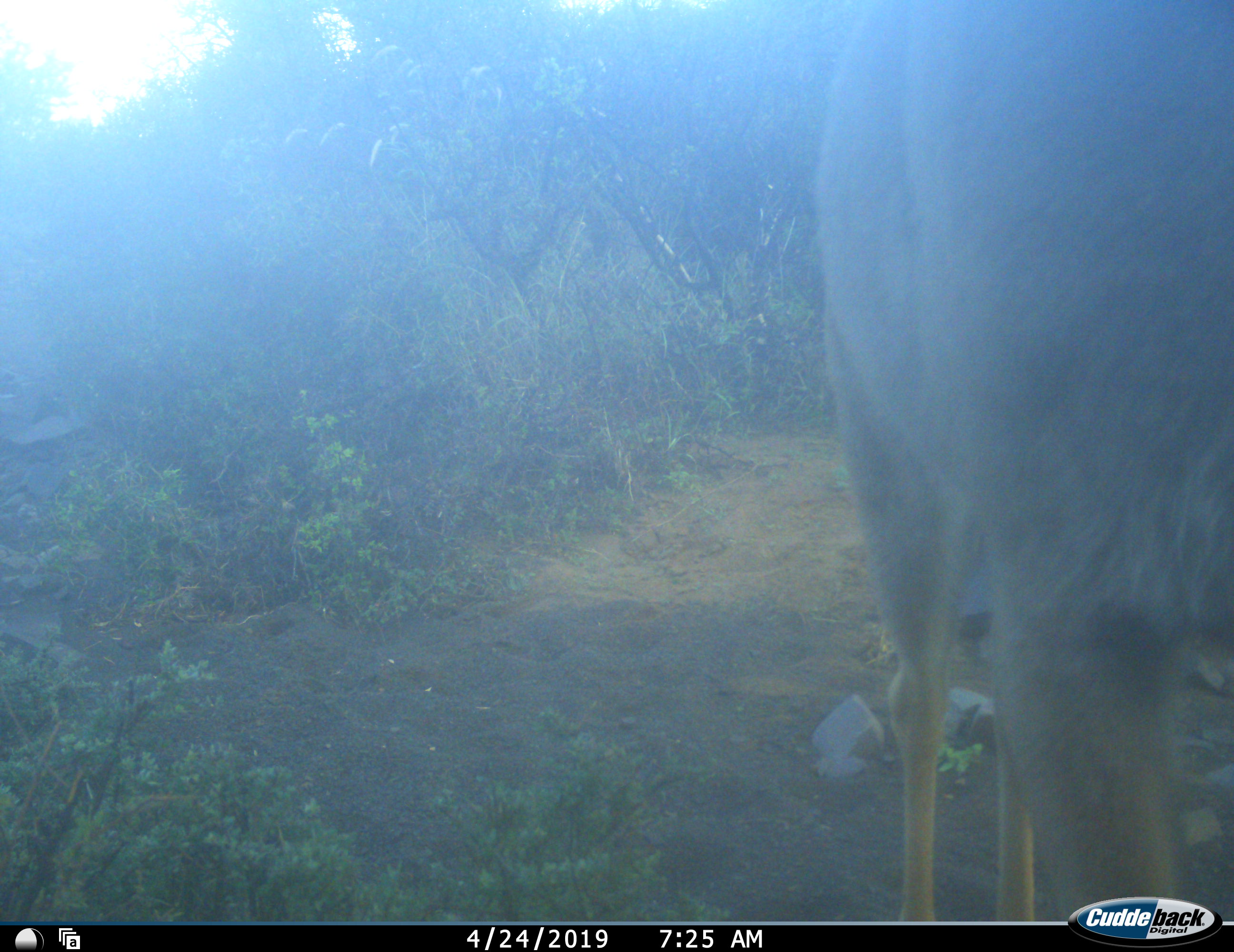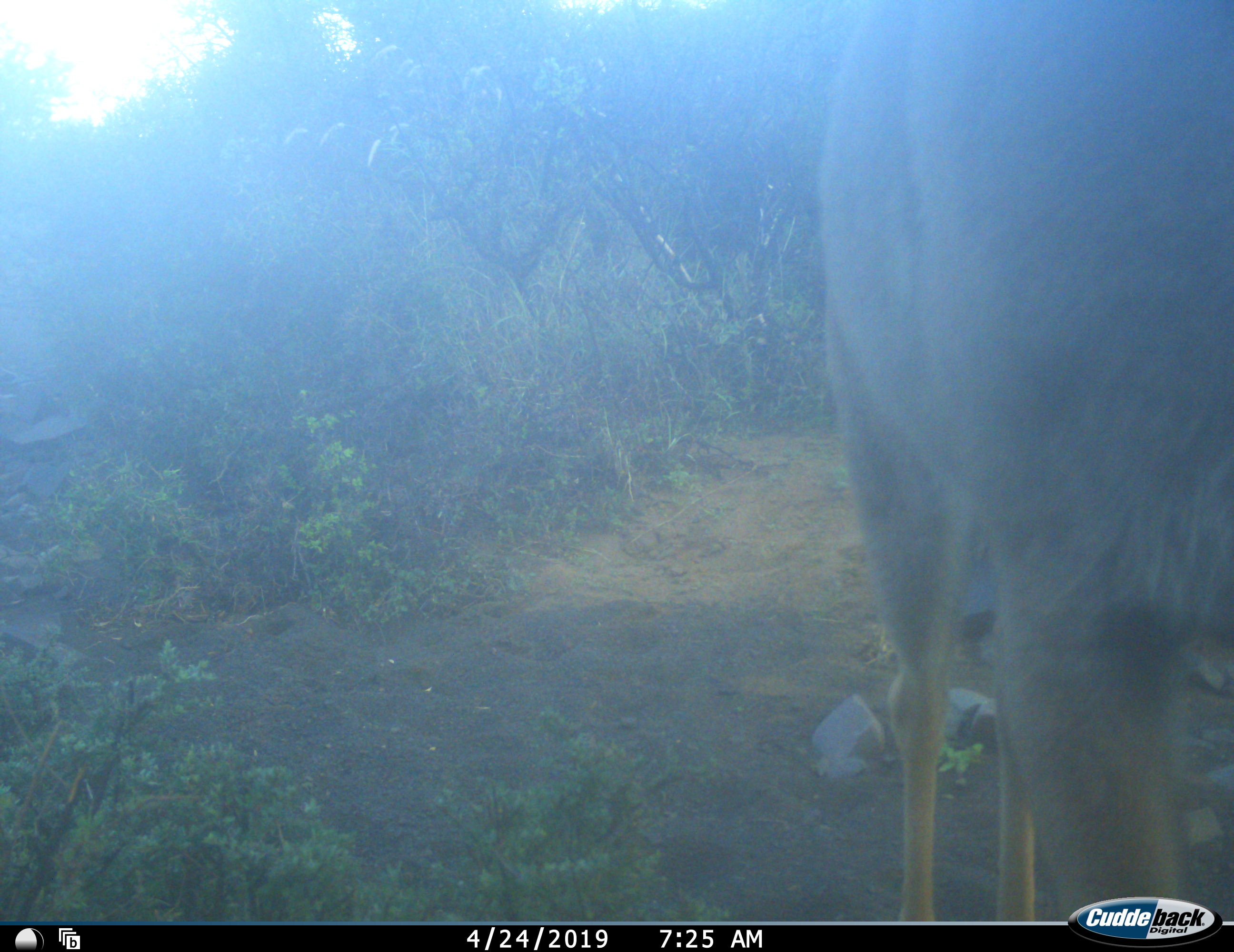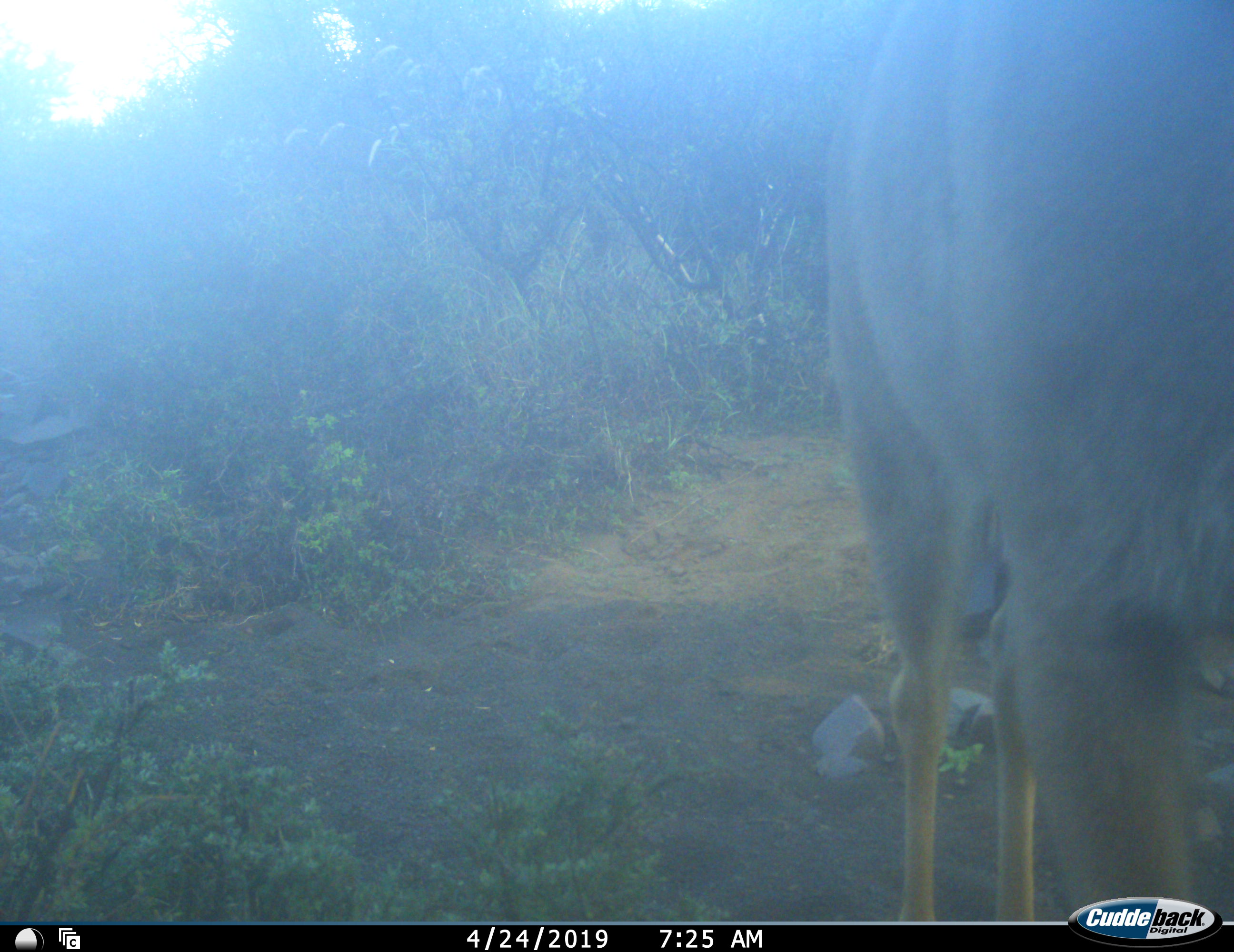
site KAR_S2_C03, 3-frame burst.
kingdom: Animalia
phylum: Chordata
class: Mammalia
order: Artiodactyla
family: Bovidae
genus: Tragelaphus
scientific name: Tragelaphus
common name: kudu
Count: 1.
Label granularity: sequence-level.